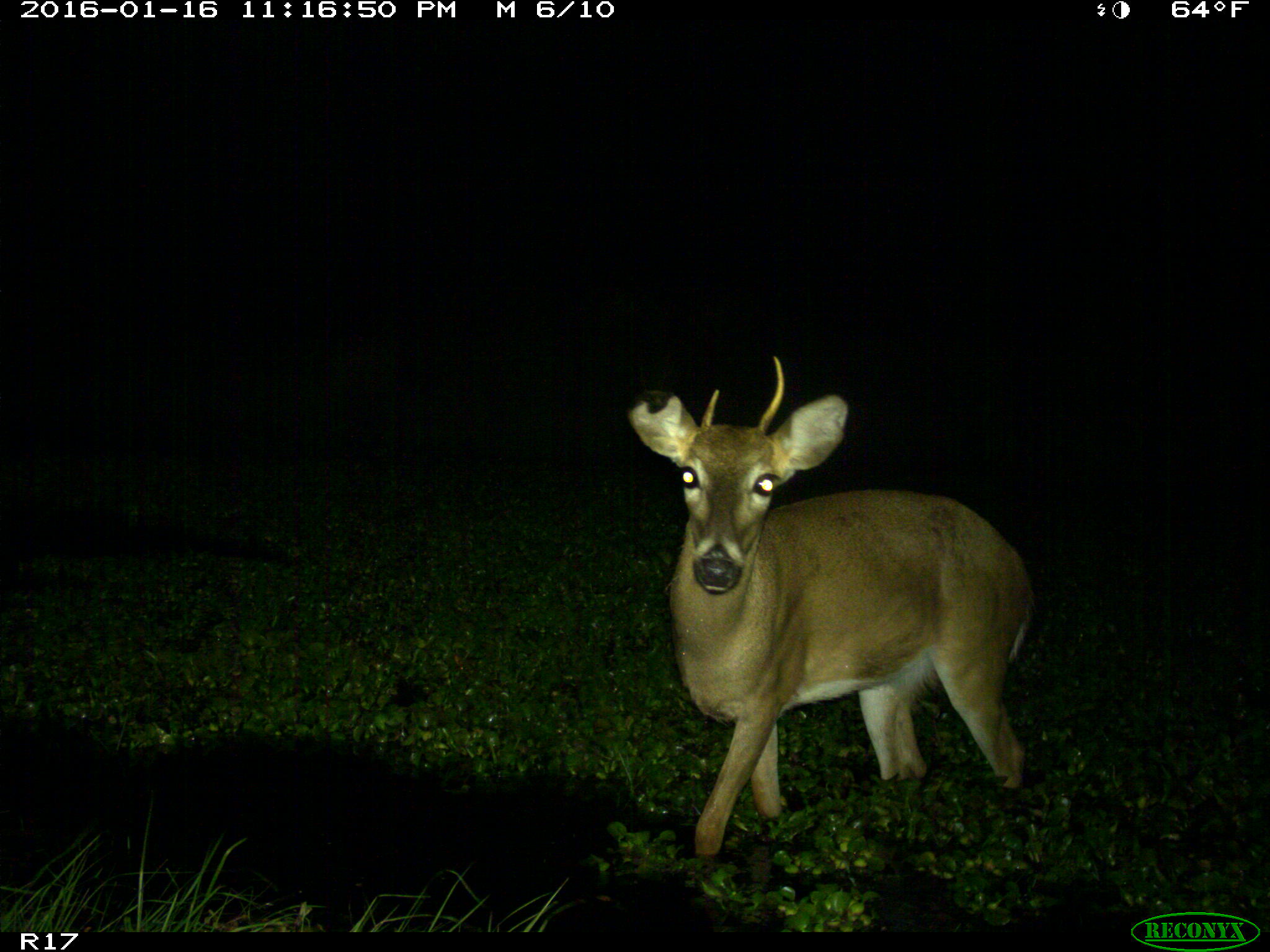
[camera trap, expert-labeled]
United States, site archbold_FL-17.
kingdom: Animalia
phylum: Chordata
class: Mammalia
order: Artiodactyla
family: Cervidae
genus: Odocoileus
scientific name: Odocoileus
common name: deer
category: unidentified deer